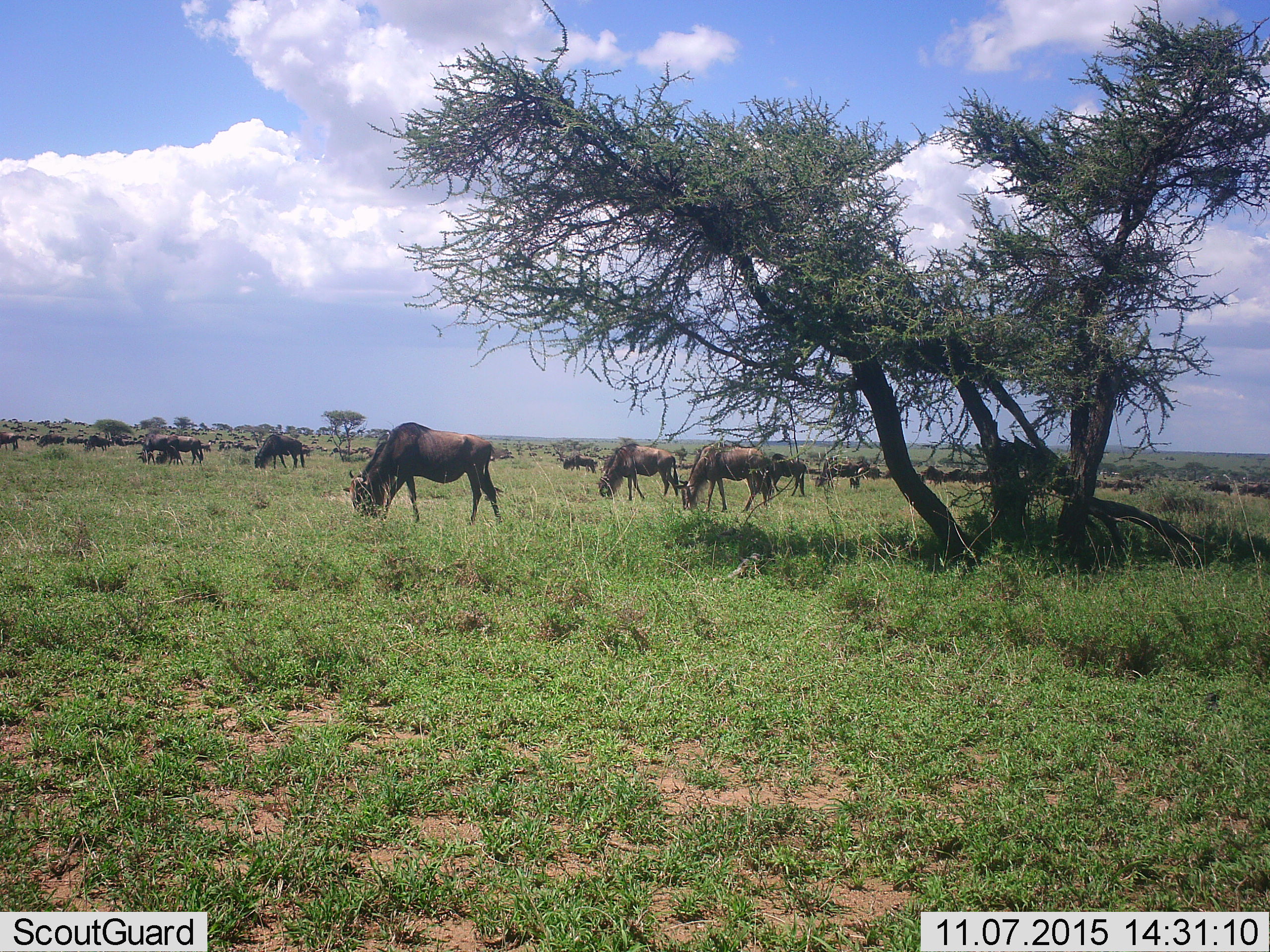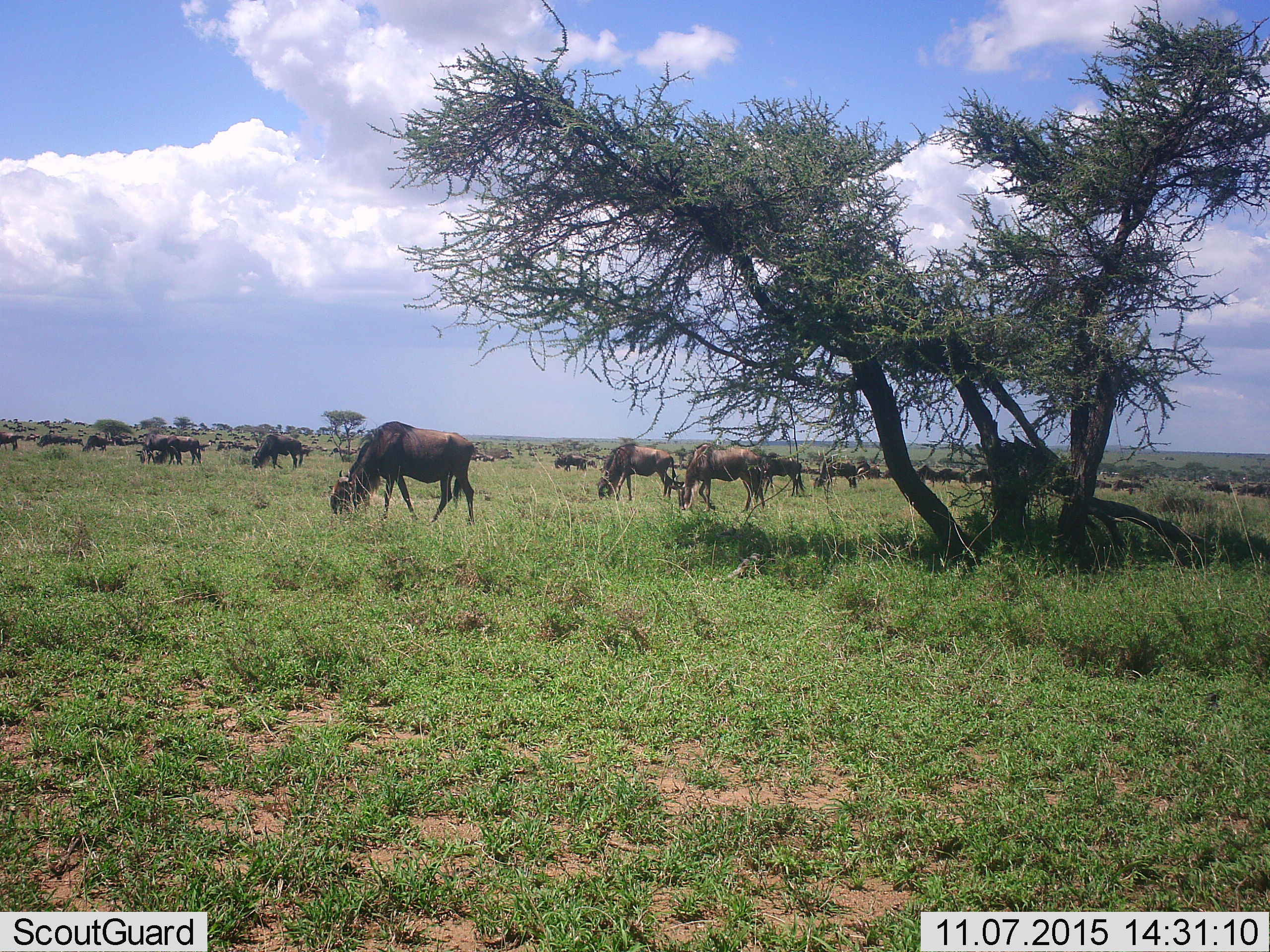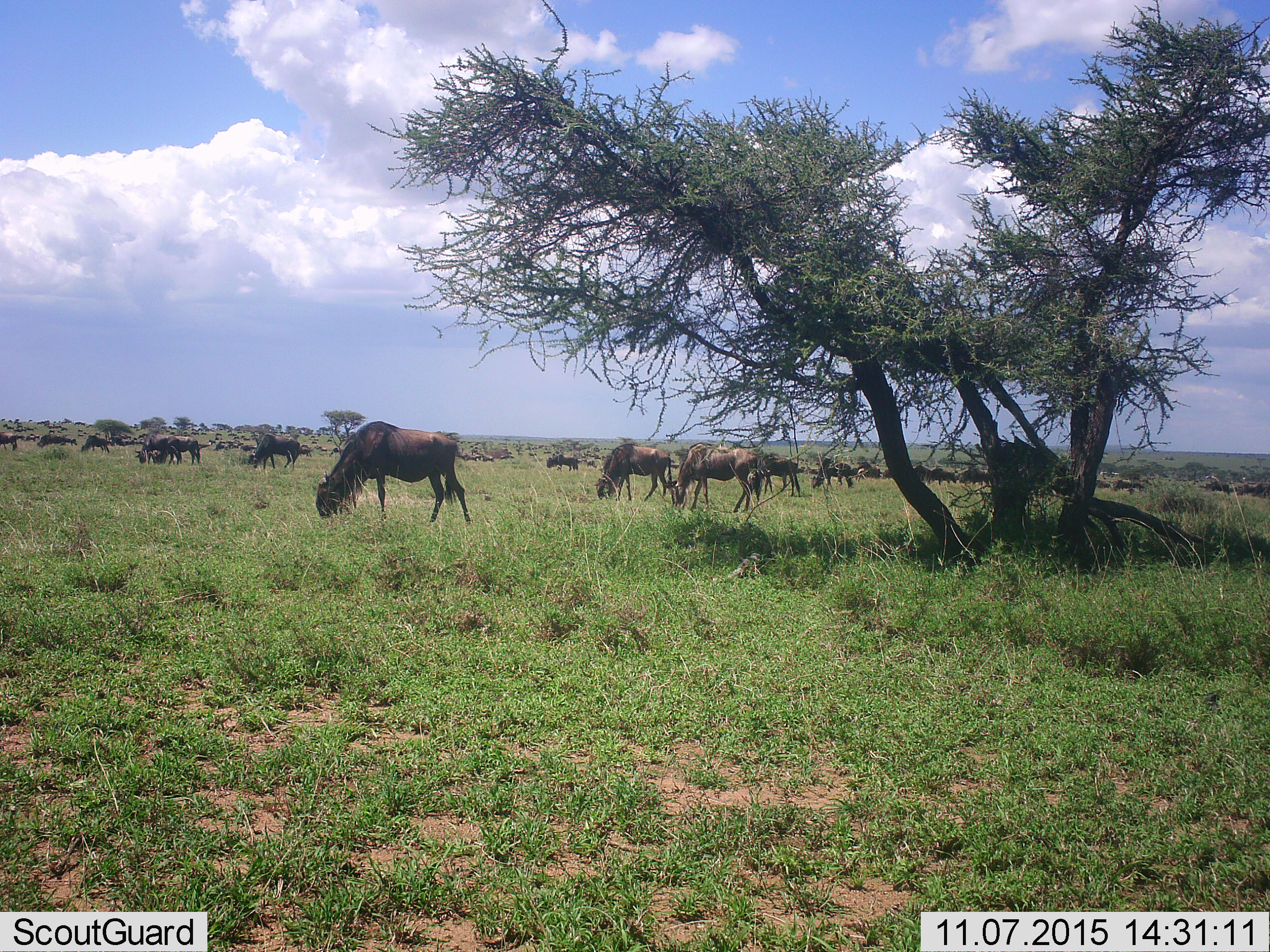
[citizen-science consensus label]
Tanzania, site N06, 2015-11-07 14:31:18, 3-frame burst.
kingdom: Animalia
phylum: Chordata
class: Mammalia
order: Artiodactyla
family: Bovidae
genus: Connochaetes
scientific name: Connochaetes taurinus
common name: blue wildebeest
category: wildebeest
Wildebeest (blue wildebeest) (Connochaetes taurinus), count 51+. Behavior (volunteer vote fractions): standing 71%, resting 14%, moving 86%, interacting 14%. Young present (vote fraction): 29%. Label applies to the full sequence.